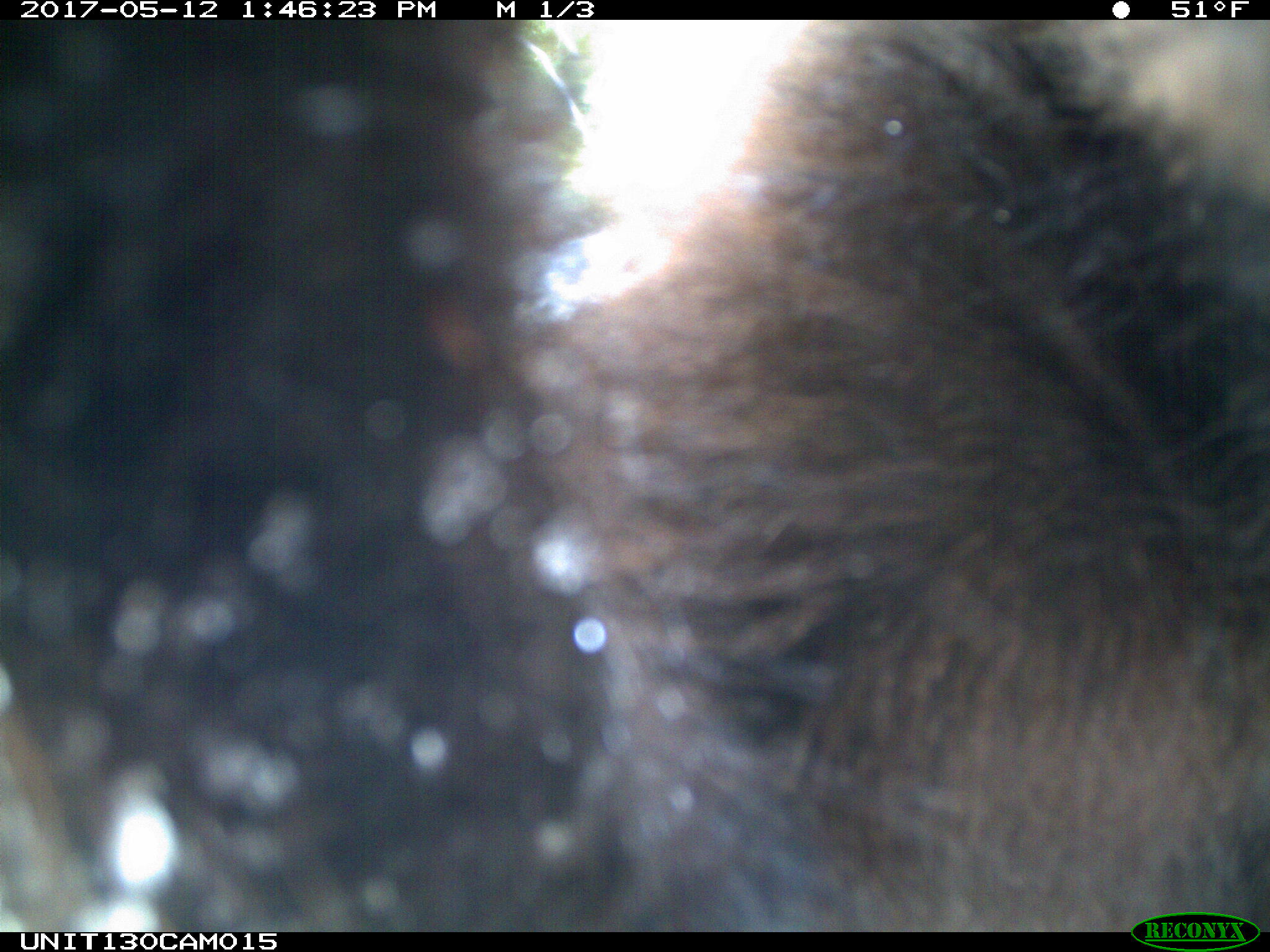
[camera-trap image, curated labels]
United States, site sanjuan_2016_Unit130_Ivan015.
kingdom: Animalia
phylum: Chordata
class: Mammalia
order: Carnivora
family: Ursidae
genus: Ursus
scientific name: Ursus americanus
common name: american black bear